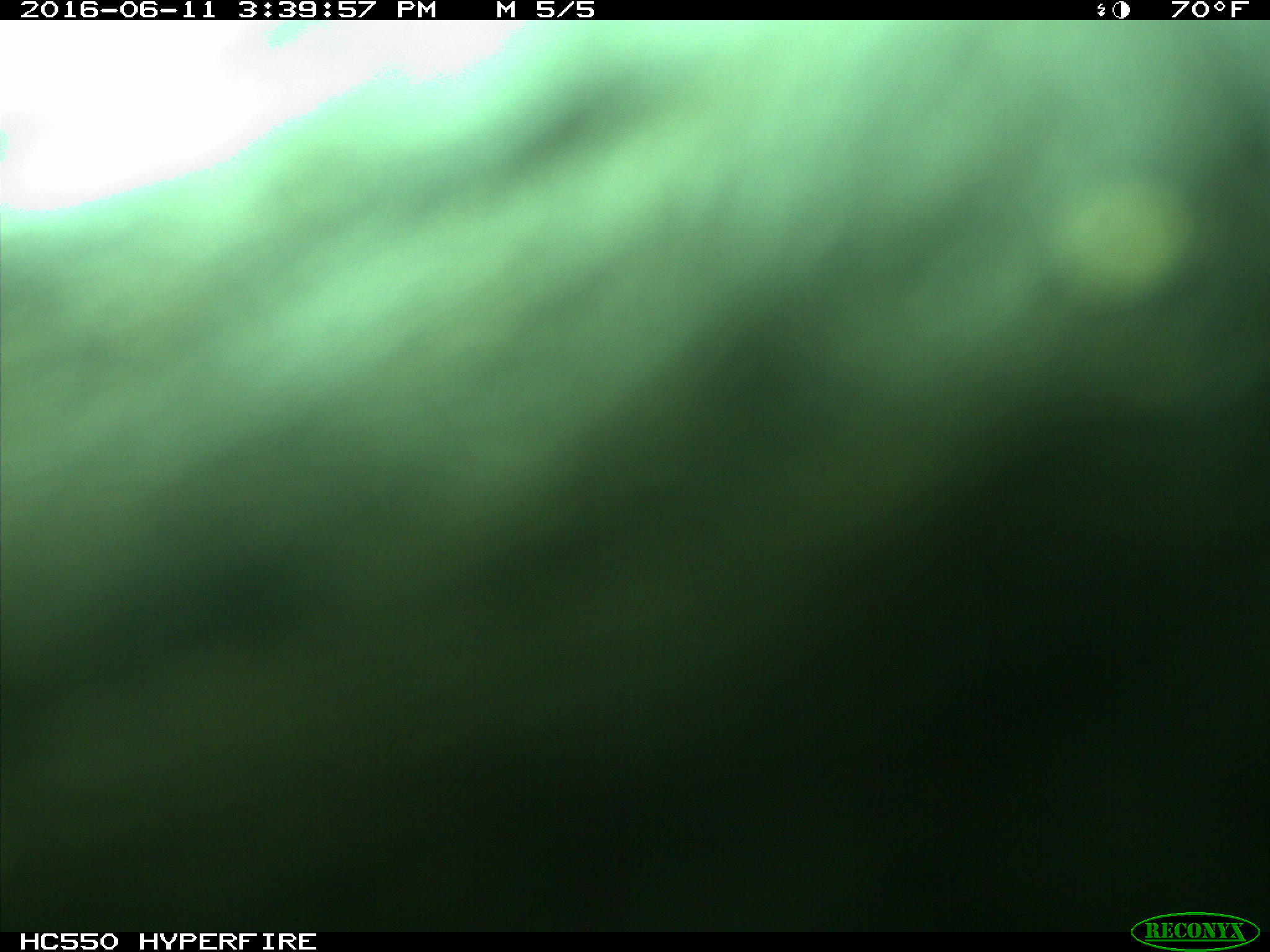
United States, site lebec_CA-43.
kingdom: Animalia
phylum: Chordata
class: Mammalia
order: Artiodactyla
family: Bovidae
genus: Bos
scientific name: Bos taurus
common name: domestic cow